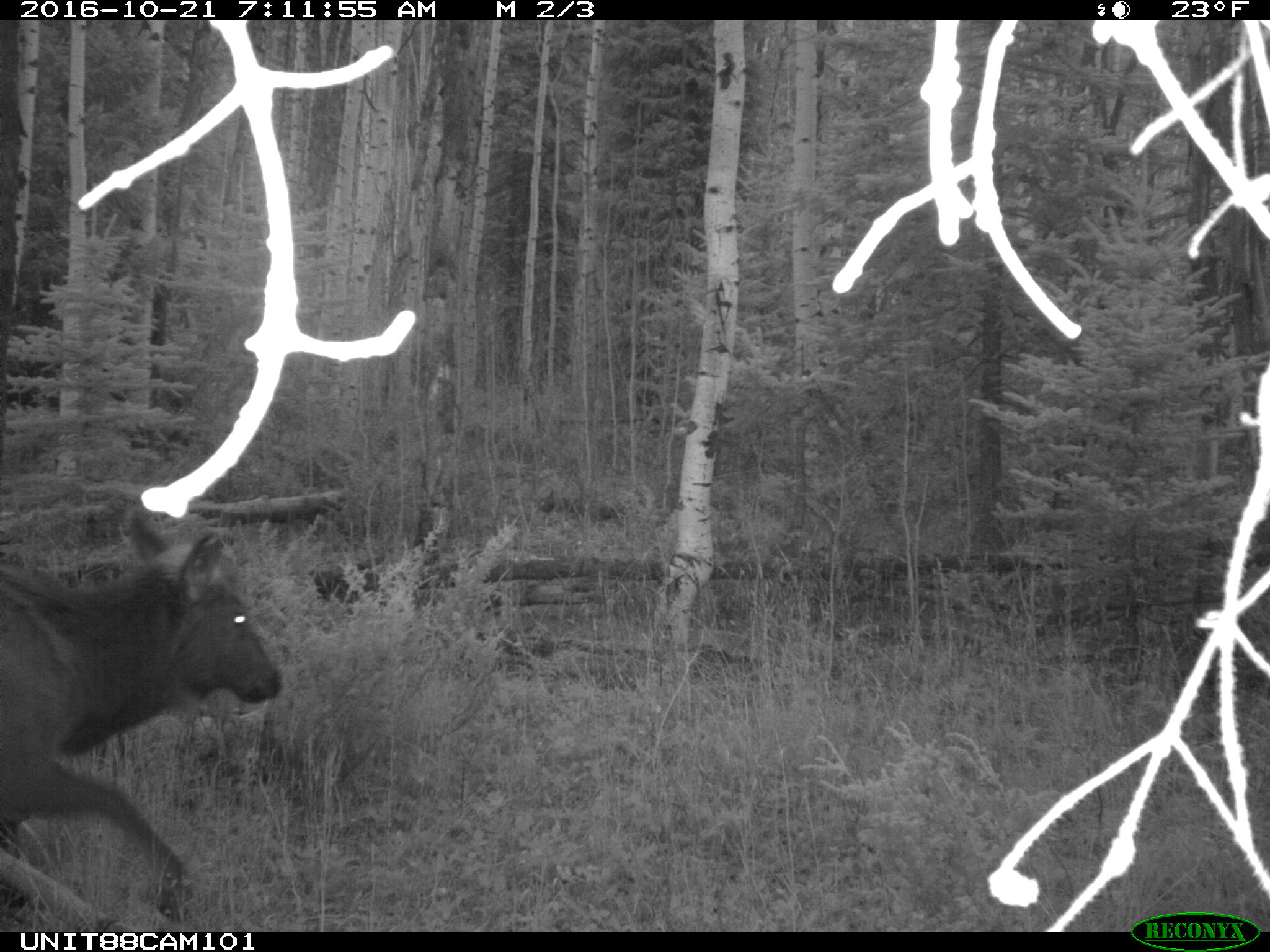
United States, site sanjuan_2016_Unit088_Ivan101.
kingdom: Animalia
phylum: Chordata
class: Mammalia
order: Artiodactyla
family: Cervidae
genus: Cervus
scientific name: Cervus elaphus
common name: red deer